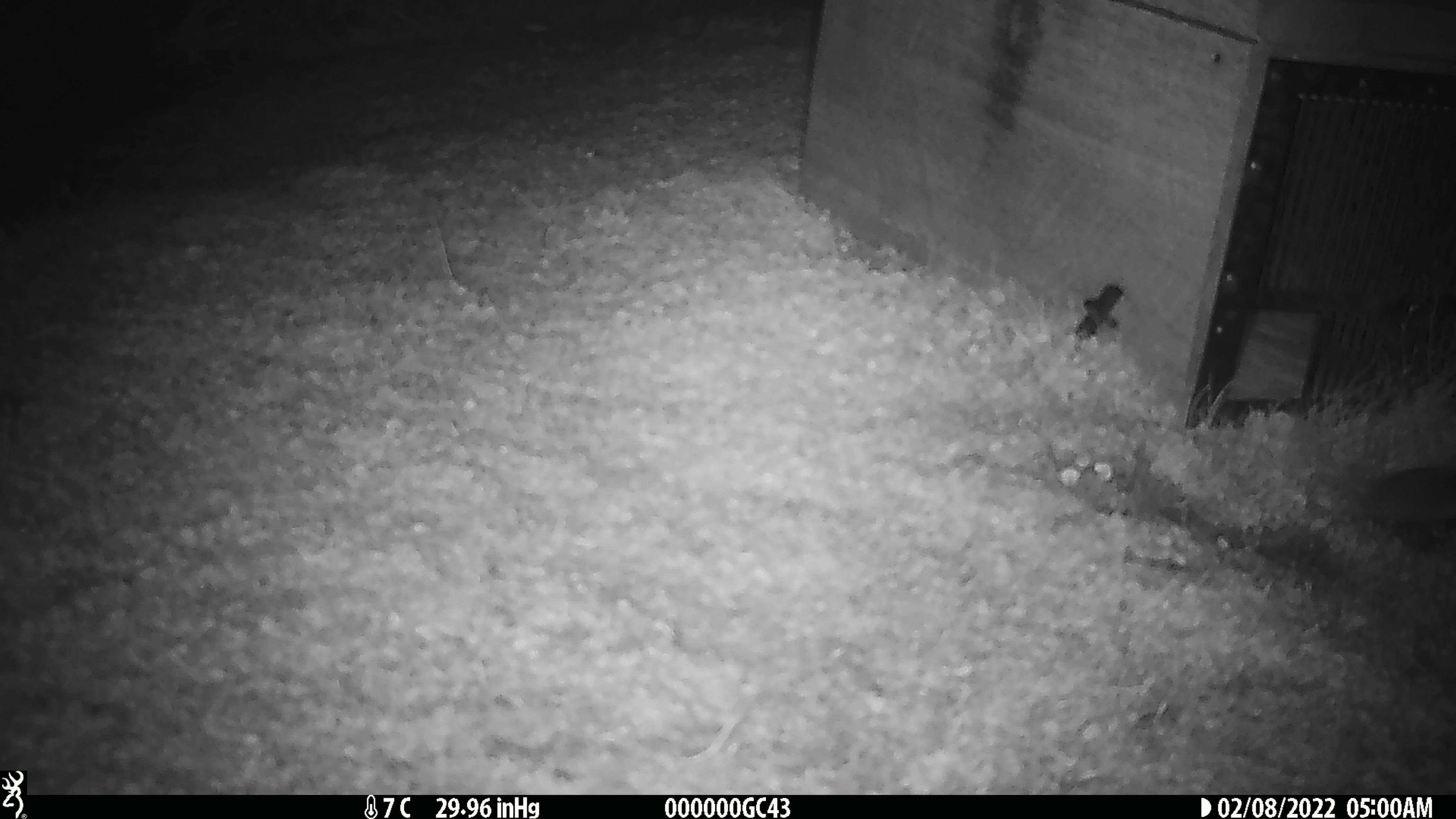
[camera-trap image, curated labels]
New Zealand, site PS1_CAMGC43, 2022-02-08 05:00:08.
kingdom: Animalia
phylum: Chordata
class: Mammalia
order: Rodentia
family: Muridae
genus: Mus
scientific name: Mus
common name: mouse